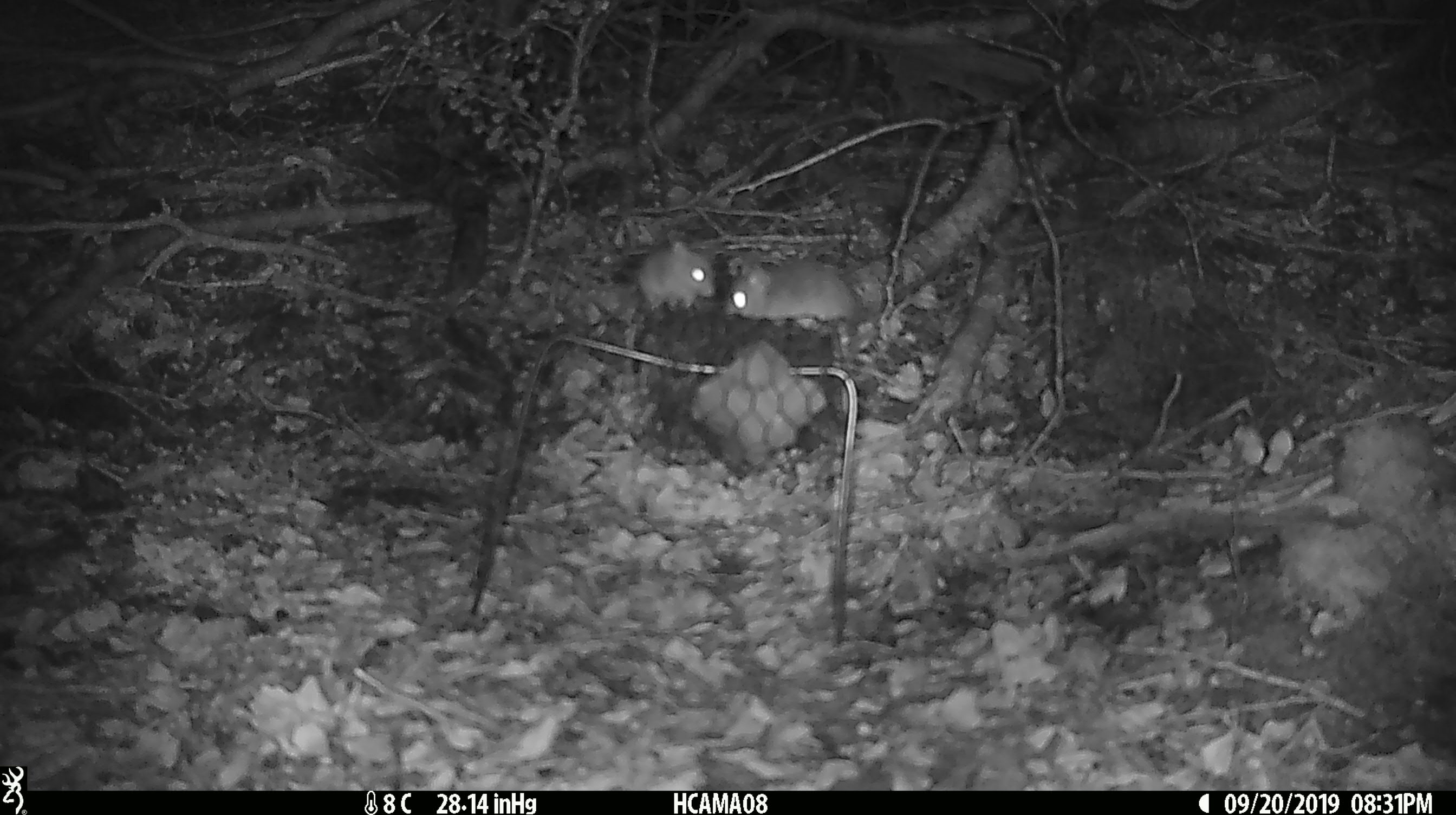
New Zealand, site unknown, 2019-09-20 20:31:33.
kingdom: Animalia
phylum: Chordata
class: Mammalia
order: Rodentia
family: Muridae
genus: Mus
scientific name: Mus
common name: mouse